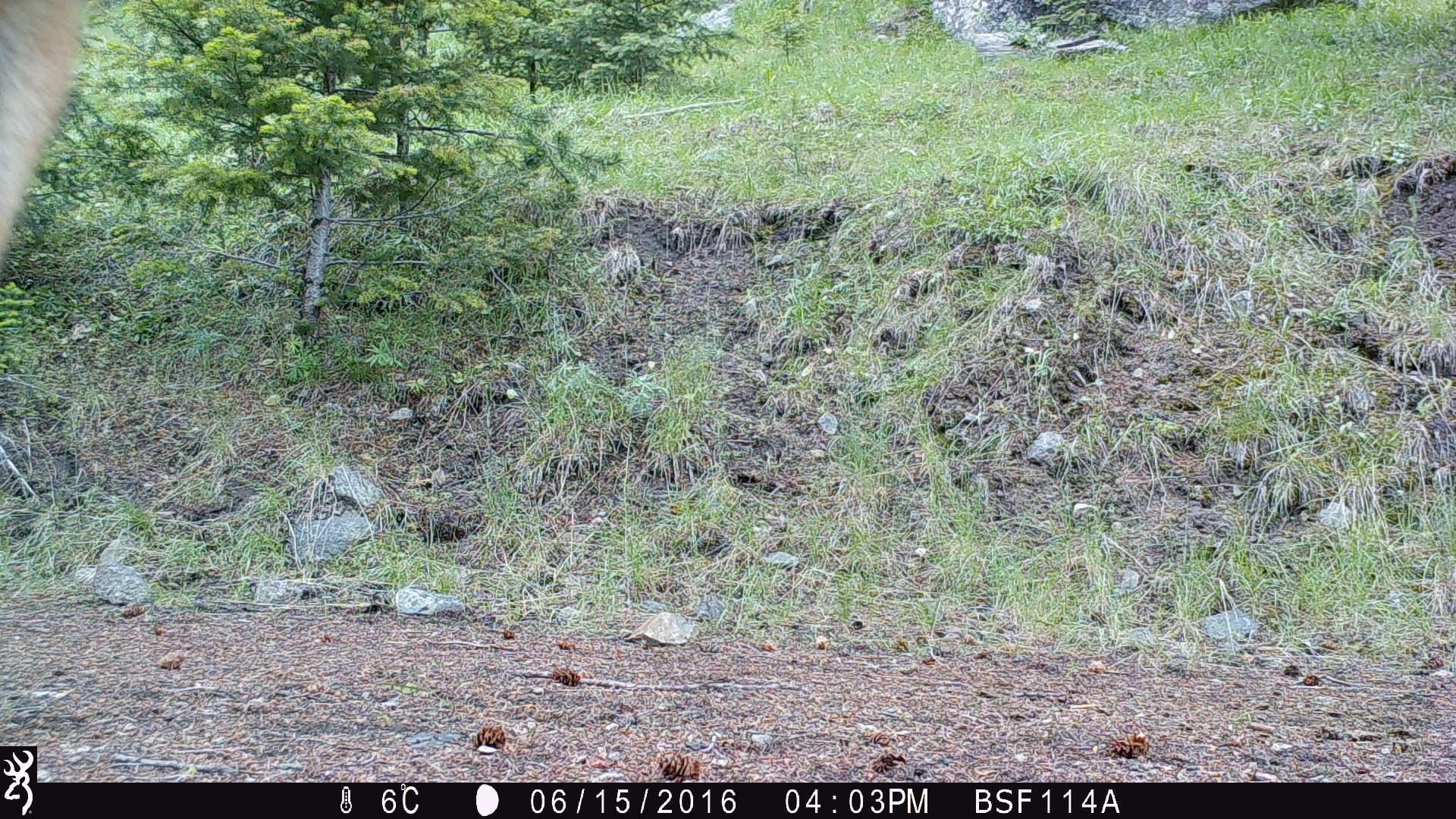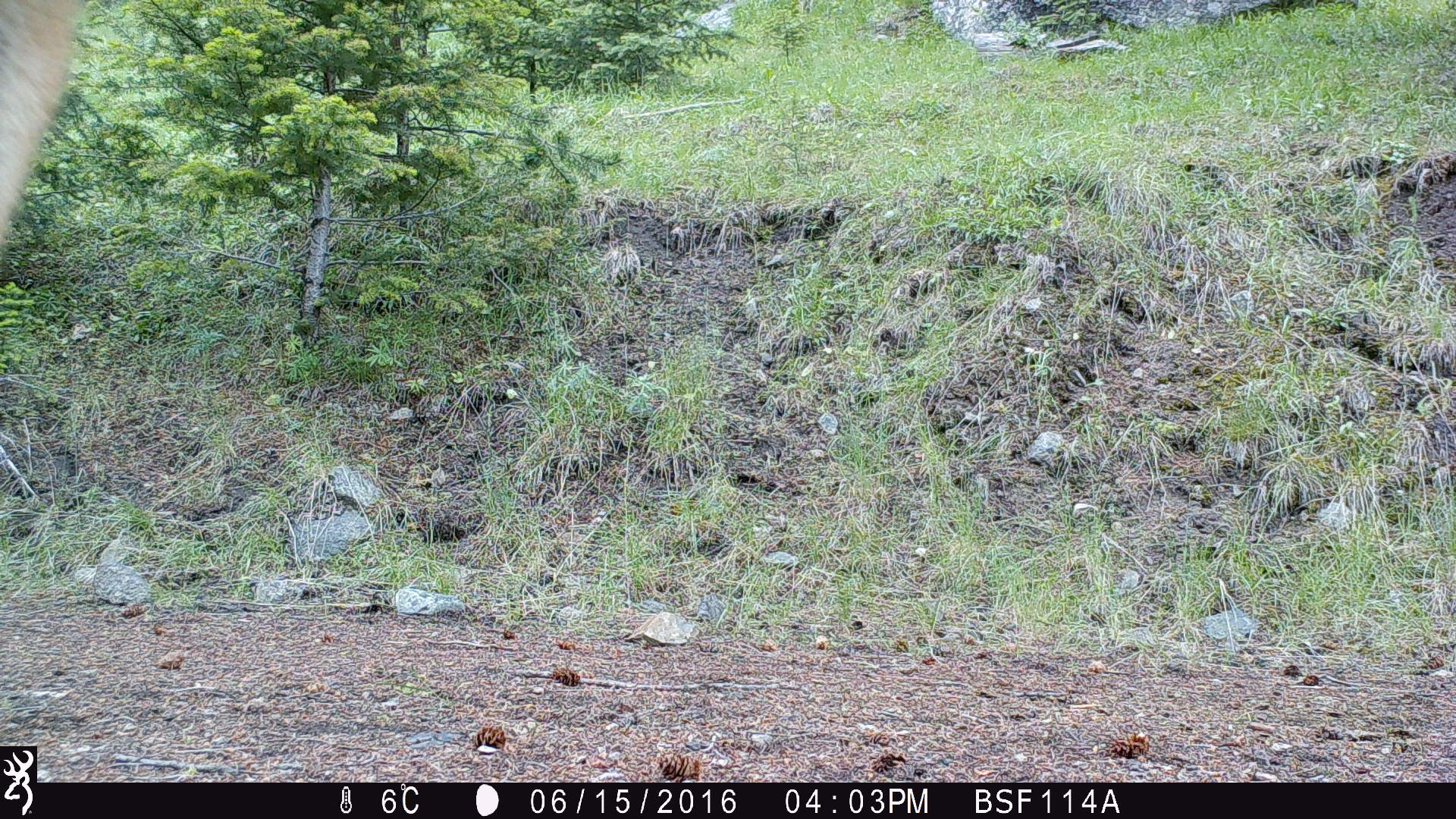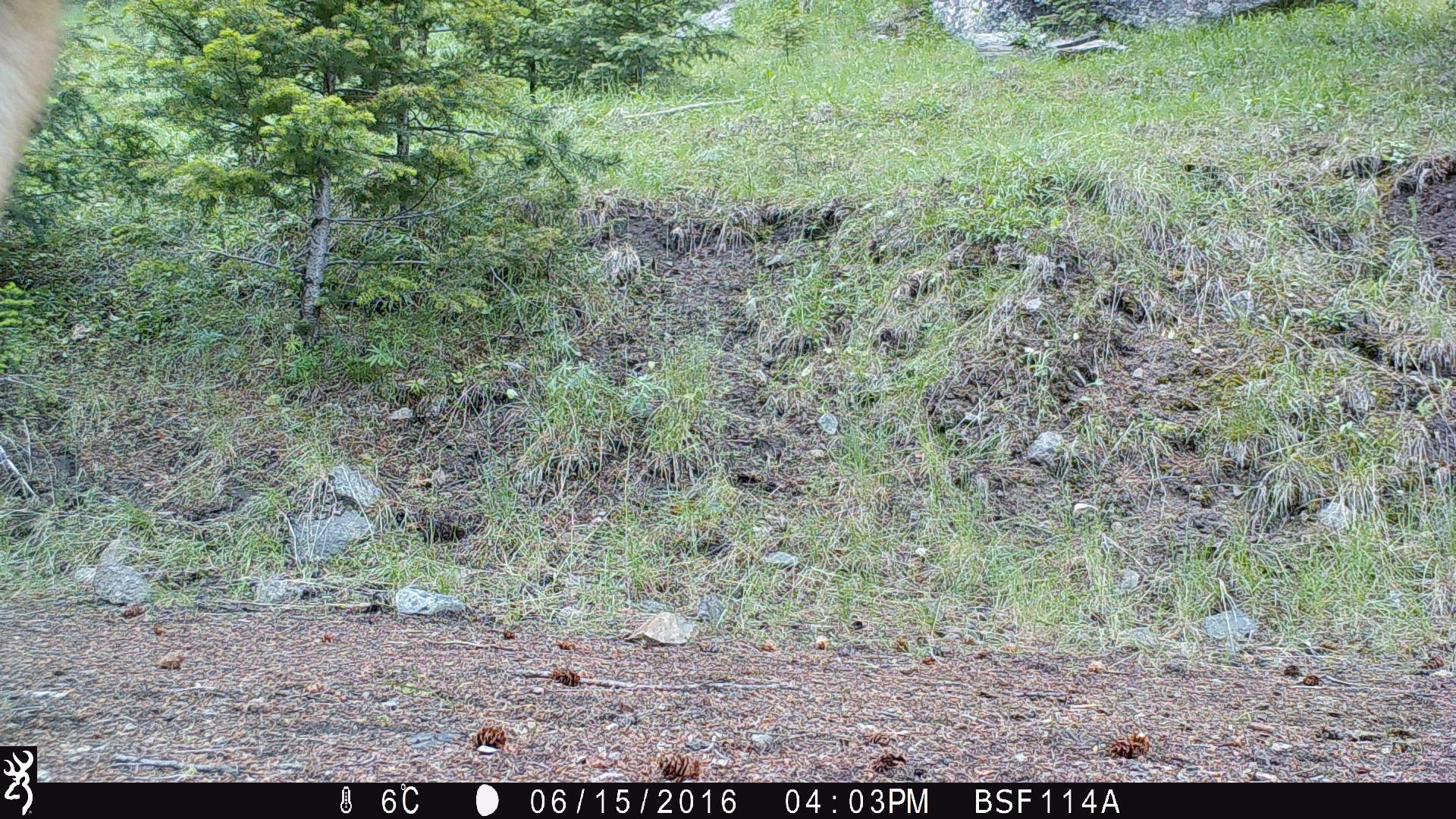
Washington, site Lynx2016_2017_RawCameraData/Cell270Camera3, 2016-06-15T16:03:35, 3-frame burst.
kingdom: Animalia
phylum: Chordata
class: Mammalia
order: Artiodactyla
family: Cervidae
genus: Odocoileus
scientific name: Odocoileus hemionus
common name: mule deer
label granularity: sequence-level